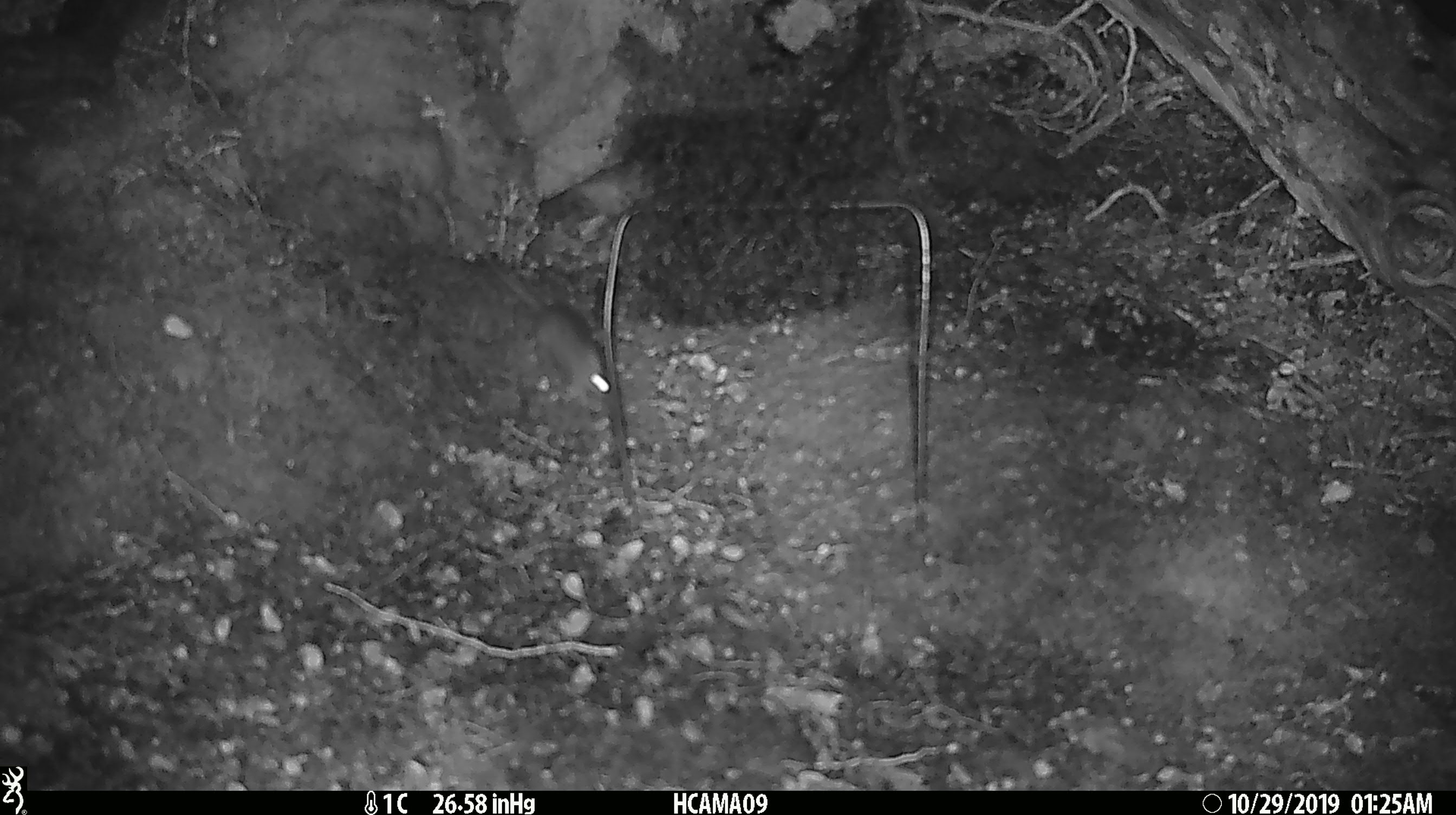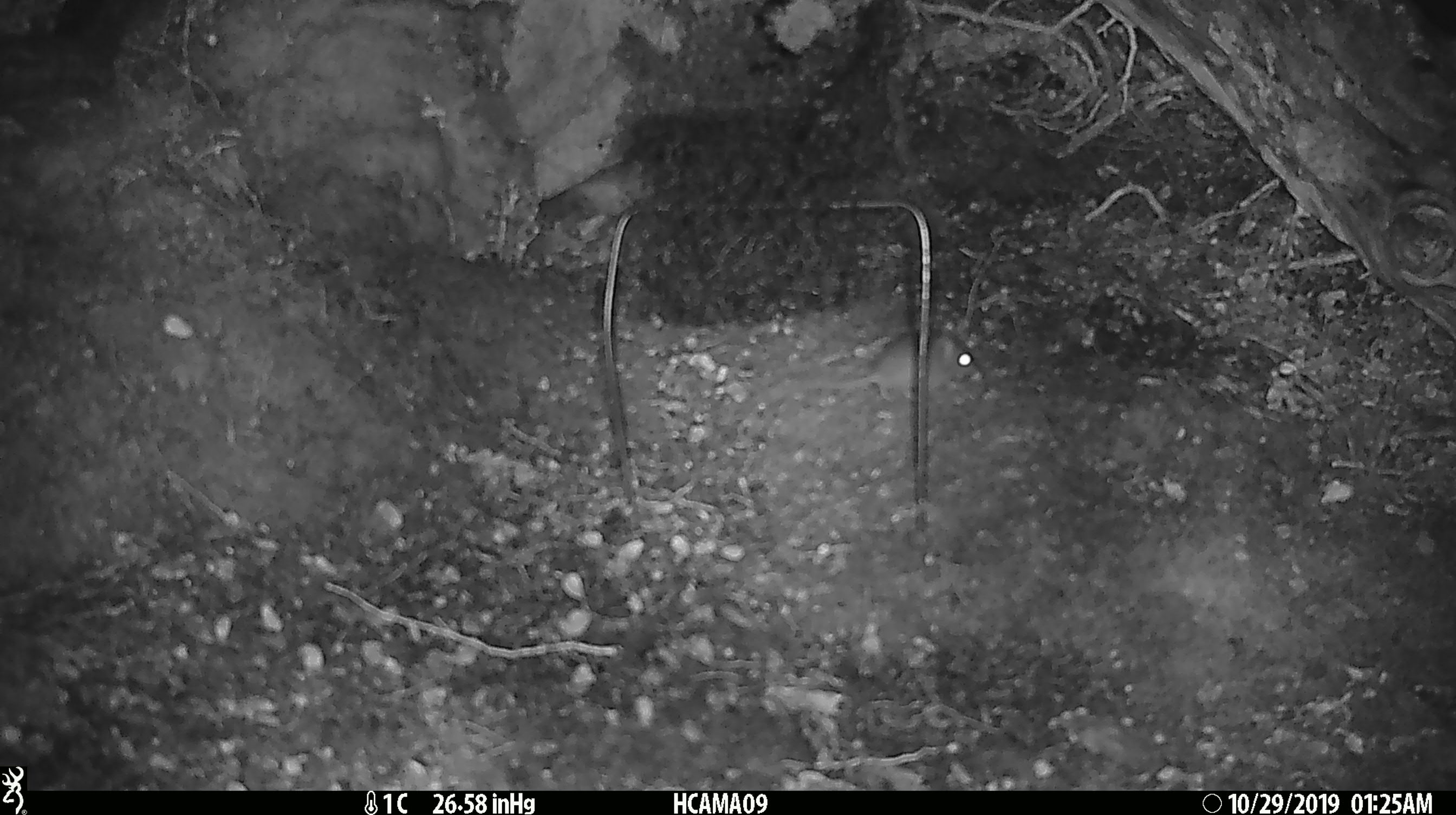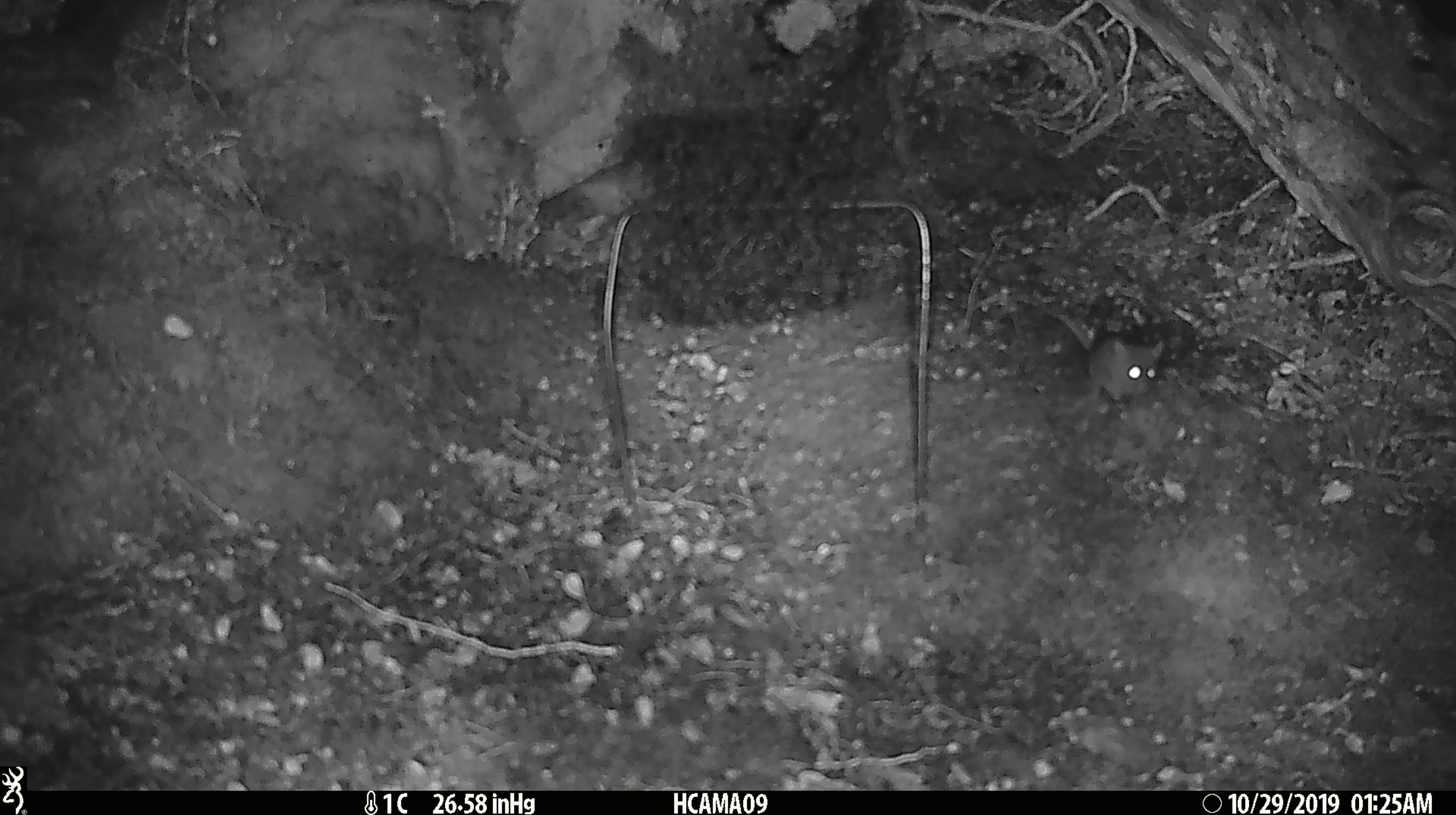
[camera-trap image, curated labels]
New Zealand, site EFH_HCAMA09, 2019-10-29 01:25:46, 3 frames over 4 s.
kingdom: Animalia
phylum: Chordata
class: Mammalia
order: Rodentia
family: Muridae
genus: Mus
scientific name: Mus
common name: mouse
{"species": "mouse (Mus)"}